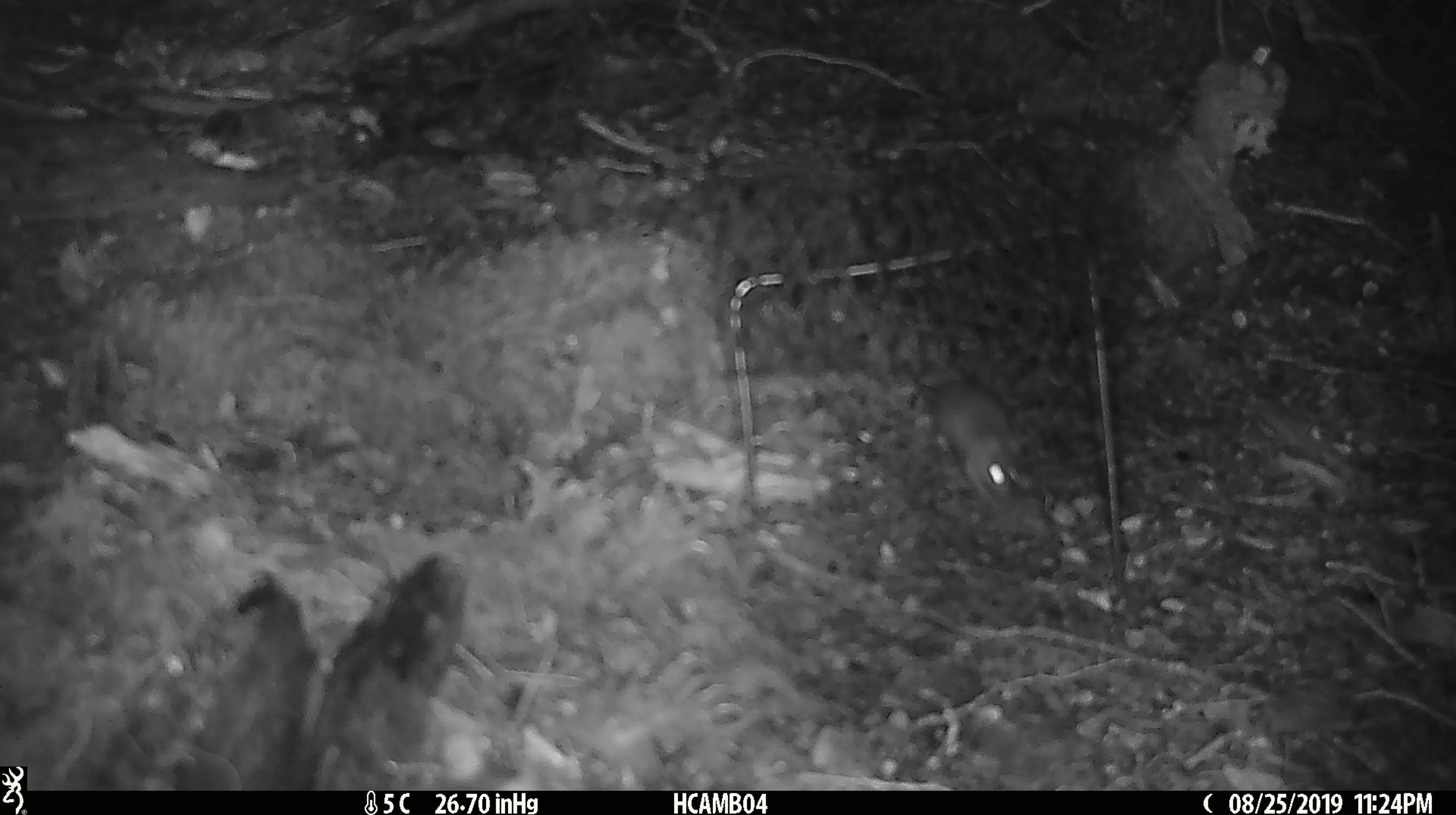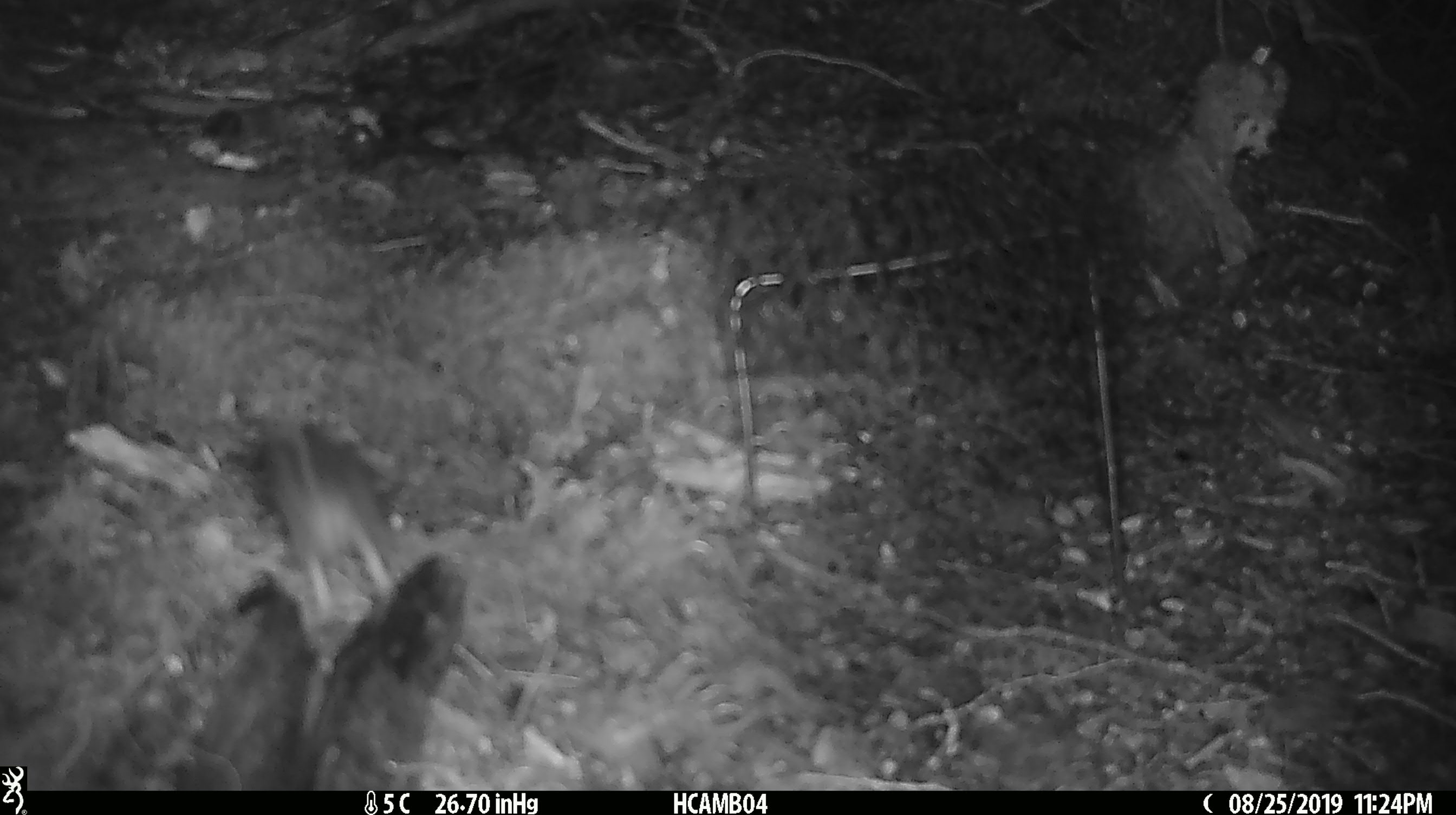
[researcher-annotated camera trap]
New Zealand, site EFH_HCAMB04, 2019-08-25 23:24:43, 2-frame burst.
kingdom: Animalia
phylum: Chordata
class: Mammalia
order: Rodentia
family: Muridae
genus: Mus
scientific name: Mus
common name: mouse